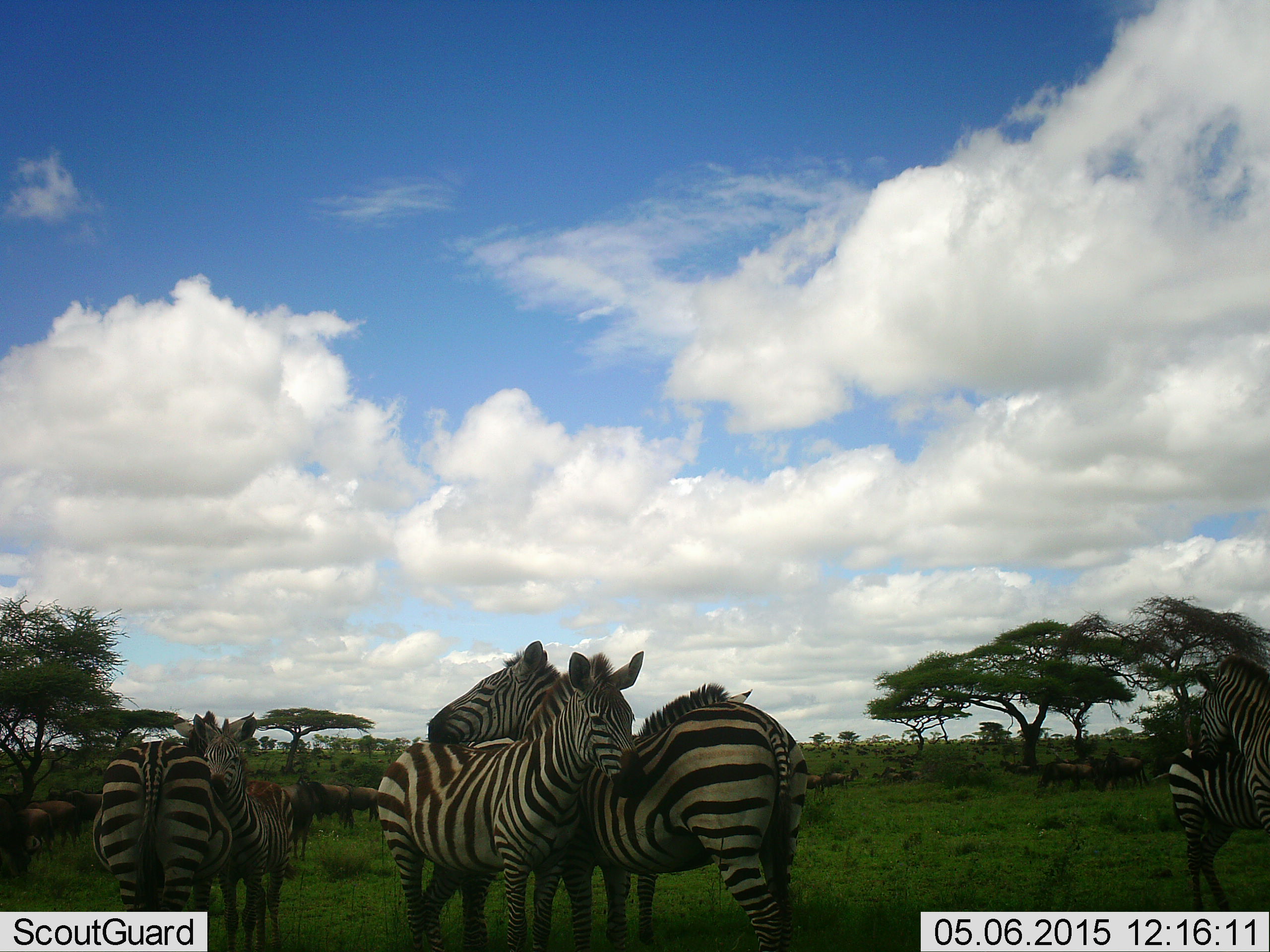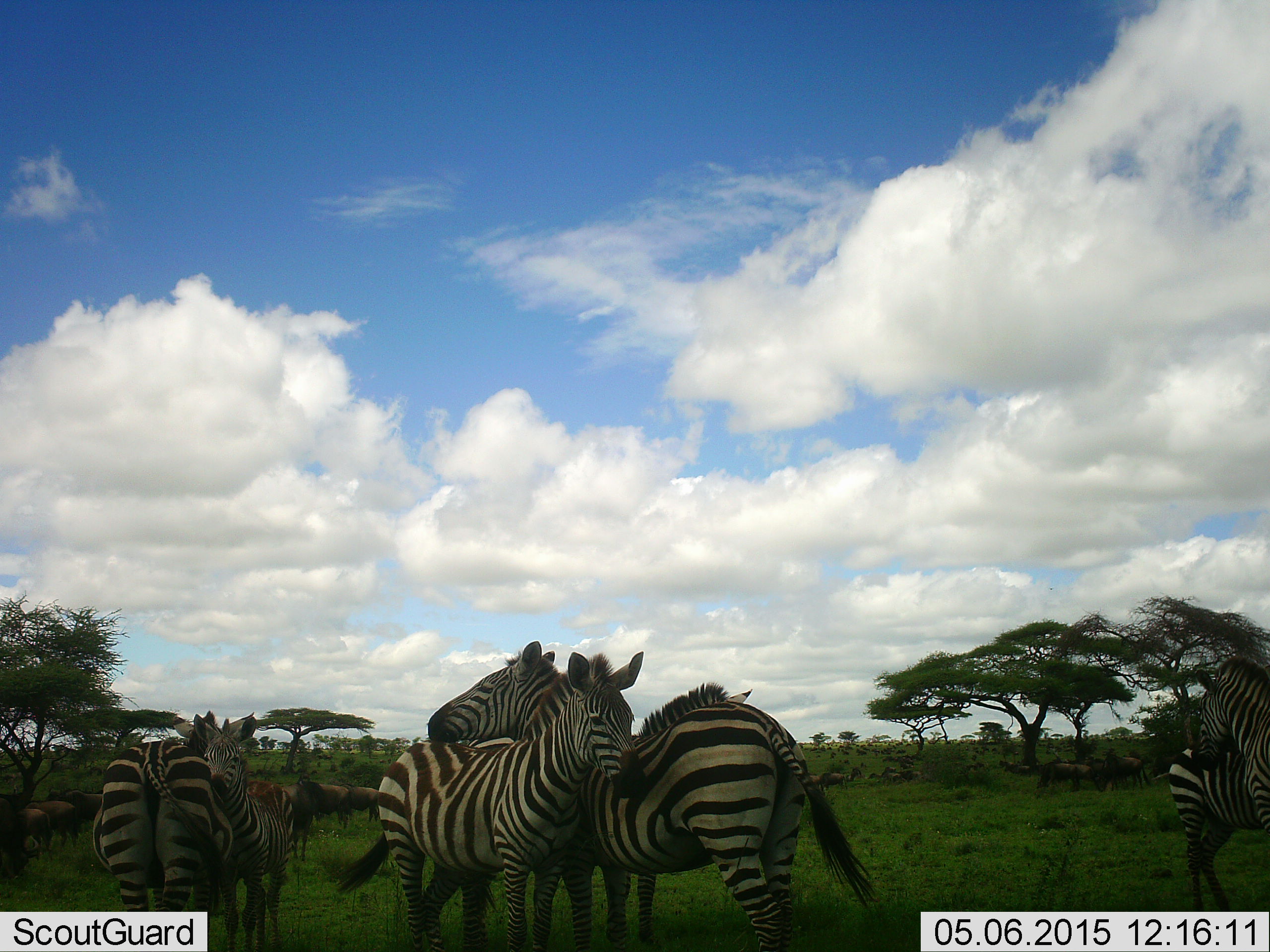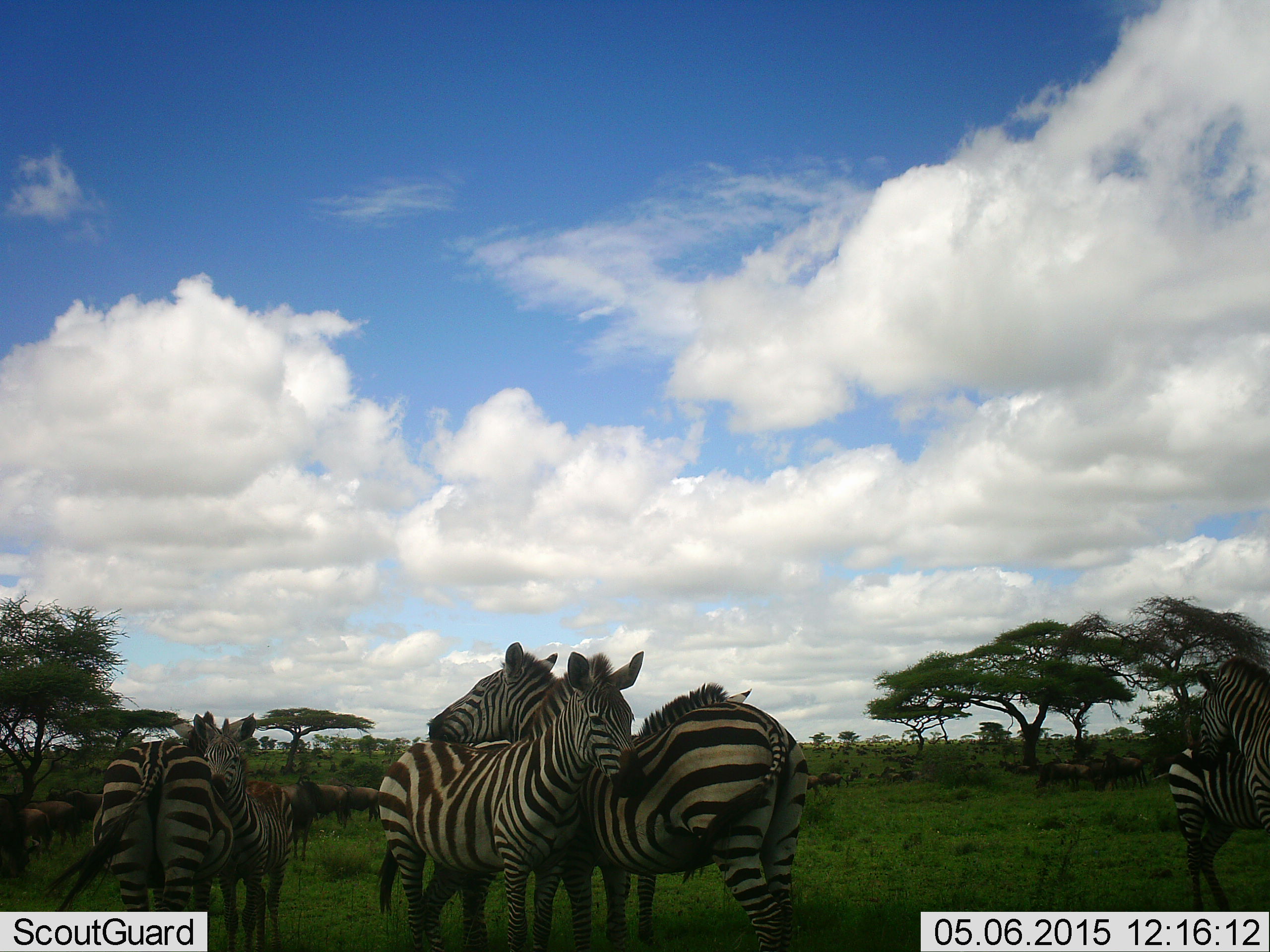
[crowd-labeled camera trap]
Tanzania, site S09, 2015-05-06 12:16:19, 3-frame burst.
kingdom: Animalia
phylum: Chordata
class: Mammalia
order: Artiodactyla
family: Bovidae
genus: Connochaetes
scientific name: Connochaetes taurinus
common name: blue wildebeest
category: wildebeest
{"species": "wildebeest (blue wildebeest) (Connochaetes taurinus)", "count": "11-50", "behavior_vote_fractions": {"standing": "90%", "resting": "0%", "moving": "10%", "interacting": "10%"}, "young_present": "10%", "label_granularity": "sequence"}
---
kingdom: Animalia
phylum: Chordata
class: Mammalia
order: Perissodactyla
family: Equidae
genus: Equus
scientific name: Equus quagga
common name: plains zebra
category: zebra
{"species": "zebra (plains zebra) (Equus quagga)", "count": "6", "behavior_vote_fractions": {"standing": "73%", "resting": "0%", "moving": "0%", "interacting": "67%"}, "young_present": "13%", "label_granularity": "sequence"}